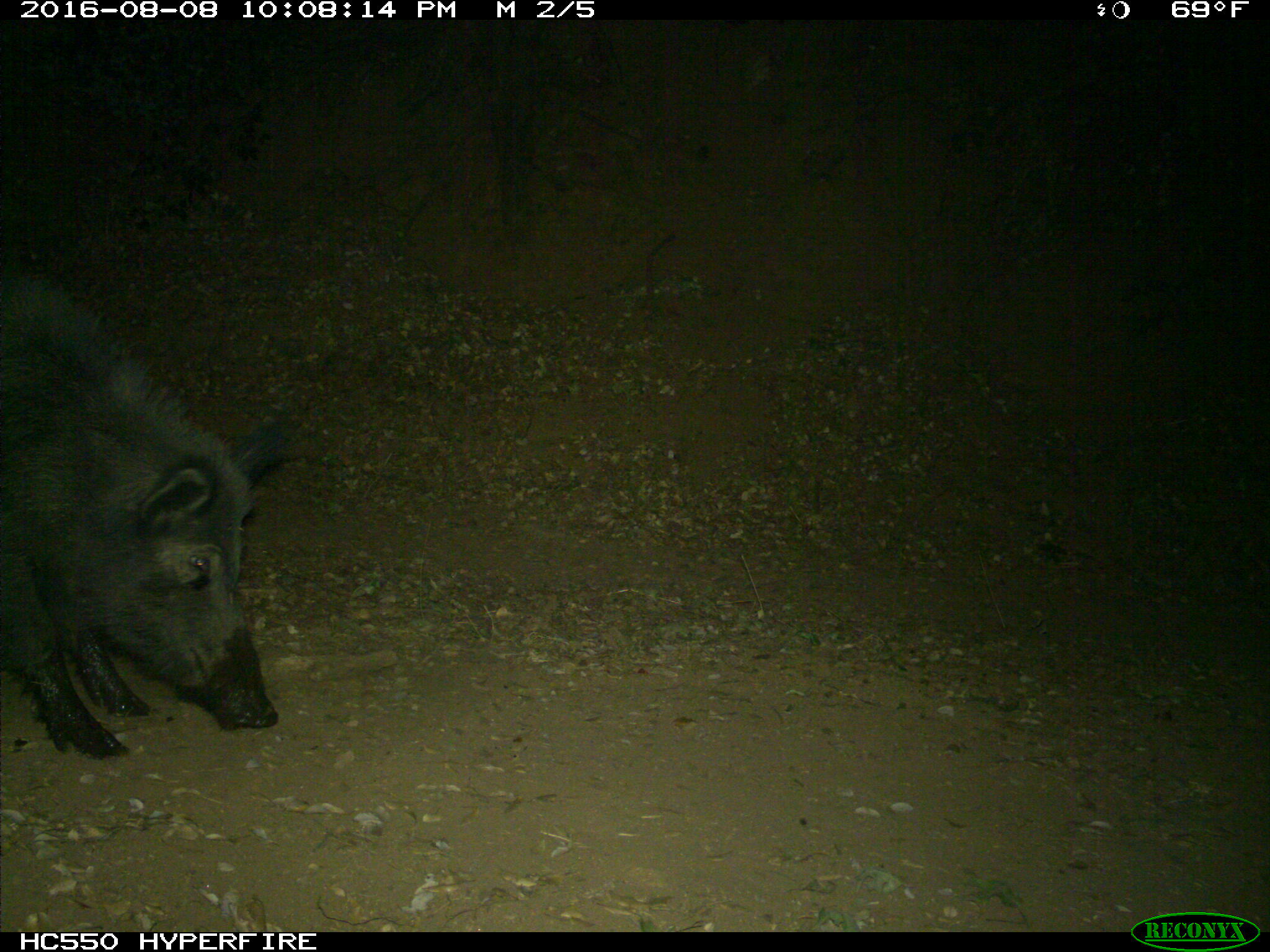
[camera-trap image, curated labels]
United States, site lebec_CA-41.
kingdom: Animalia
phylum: Chordata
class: Mammalia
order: Artiodactyla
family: Suidae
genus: Sus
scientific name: Sus scrofa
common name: wild boar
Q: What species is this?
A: Sus scrofa (wild boar).